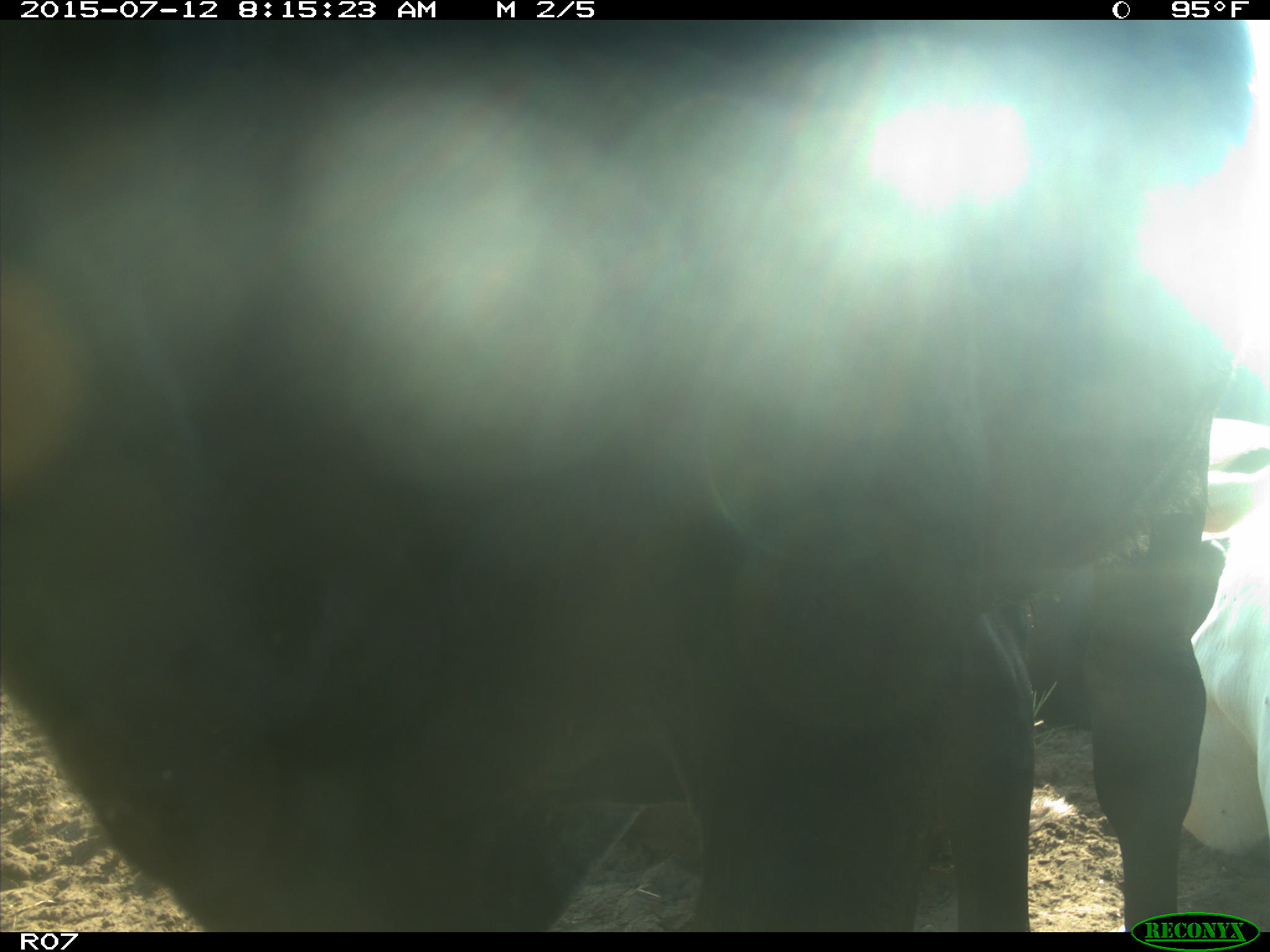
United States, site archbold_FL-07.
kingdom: Animalia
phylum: Chordata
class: Mammalia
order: Artiodactyla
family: Bovidae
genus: Bos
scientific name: Bos taurus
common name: domestic cow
Bos taurus (domestic cow).